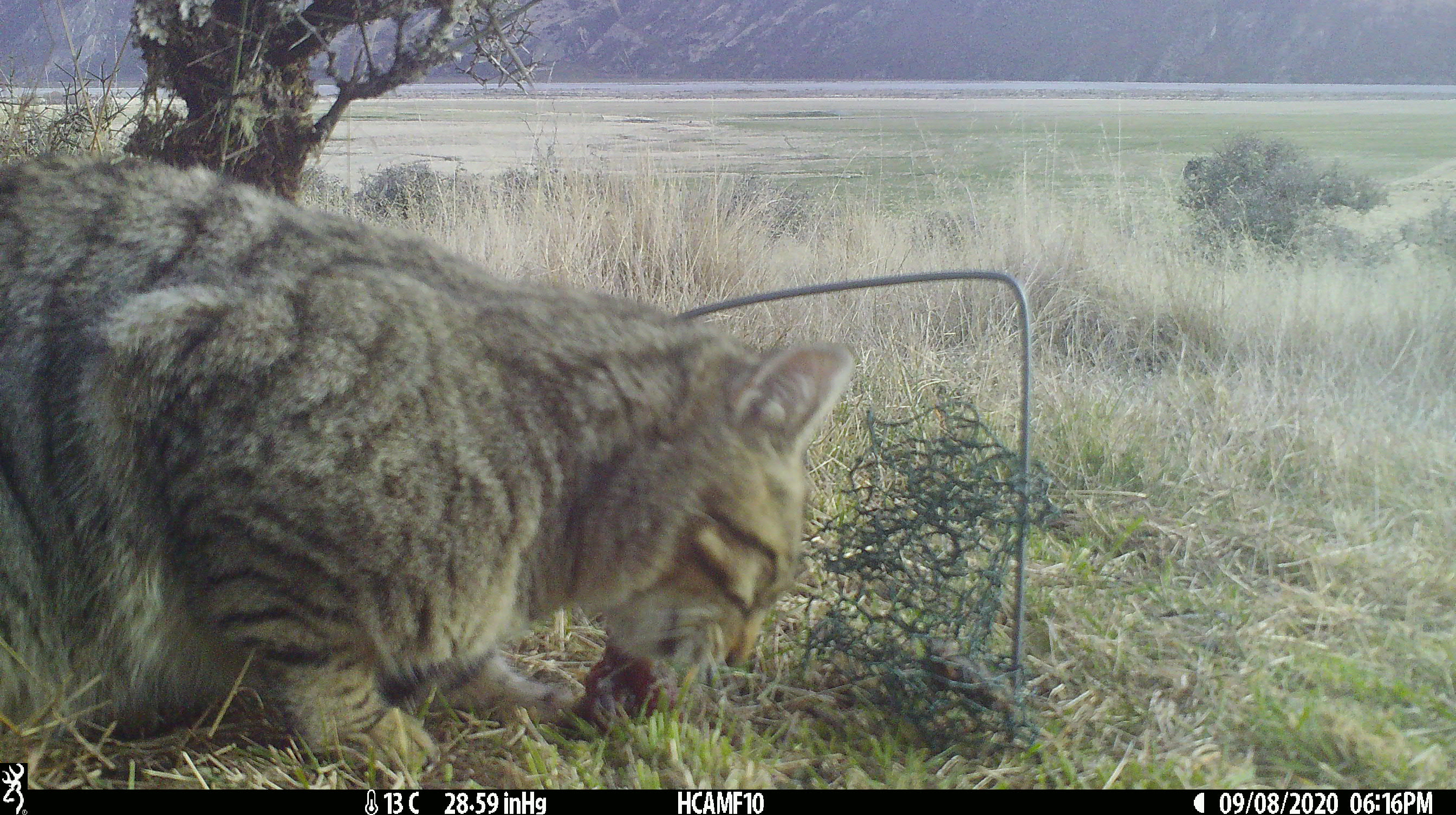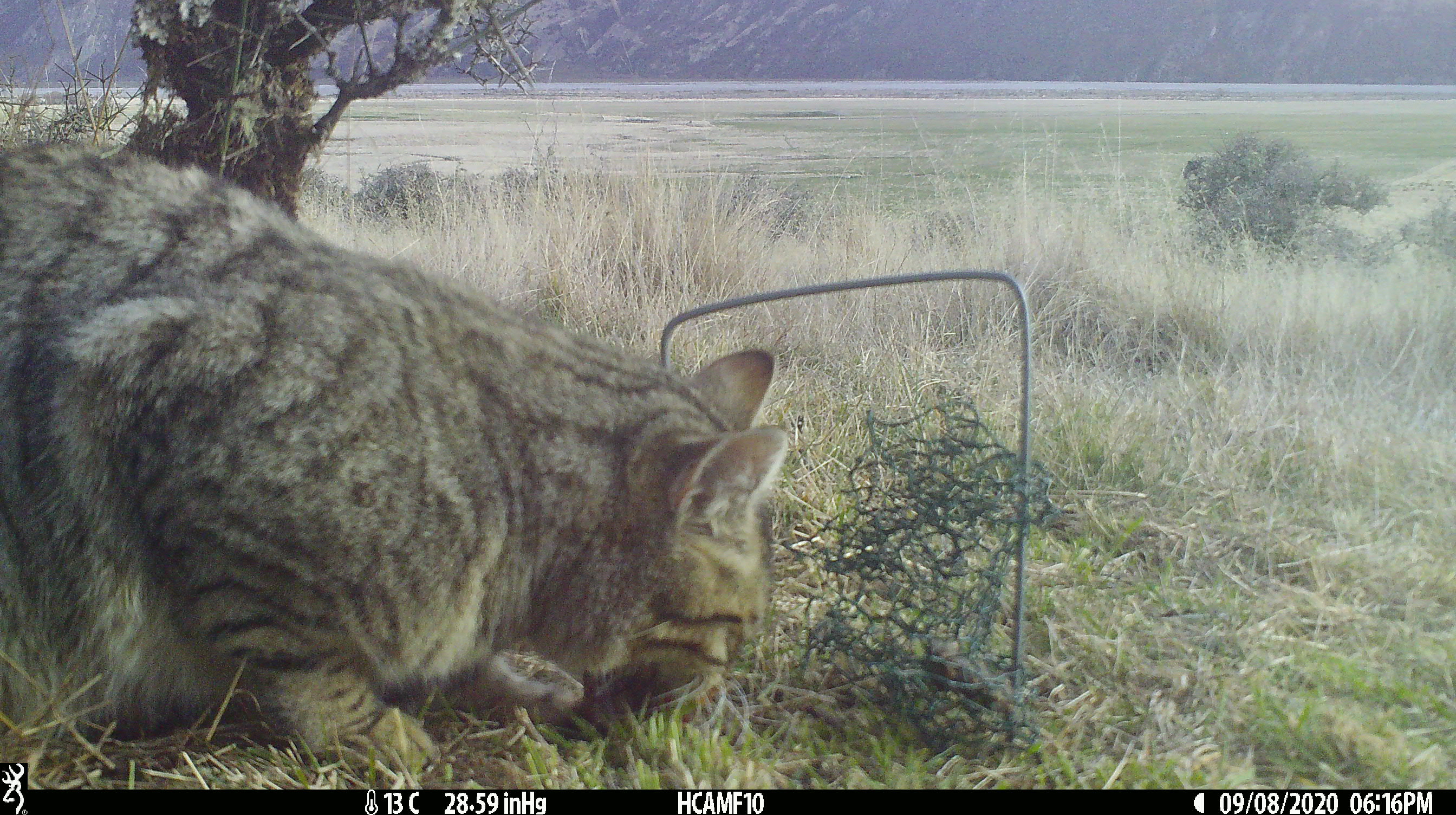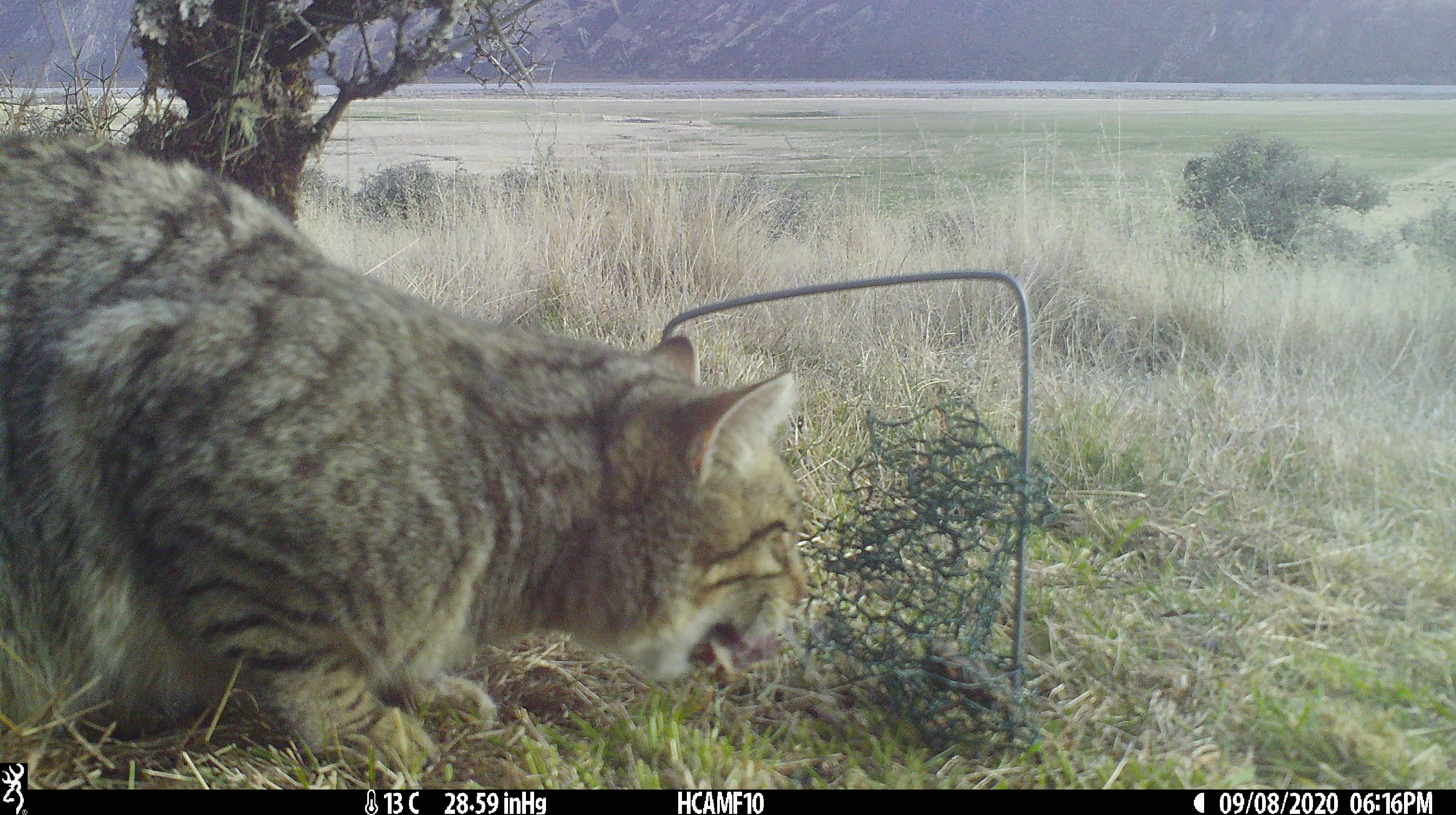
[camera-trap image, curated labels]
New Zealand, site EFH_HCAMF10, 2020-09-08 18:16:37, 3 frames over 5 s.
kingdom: Animalia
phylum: Chordata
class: Mammalia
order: Carnivora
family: Felidae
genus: Felis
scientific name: Felis catus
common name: domestic cat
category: cat